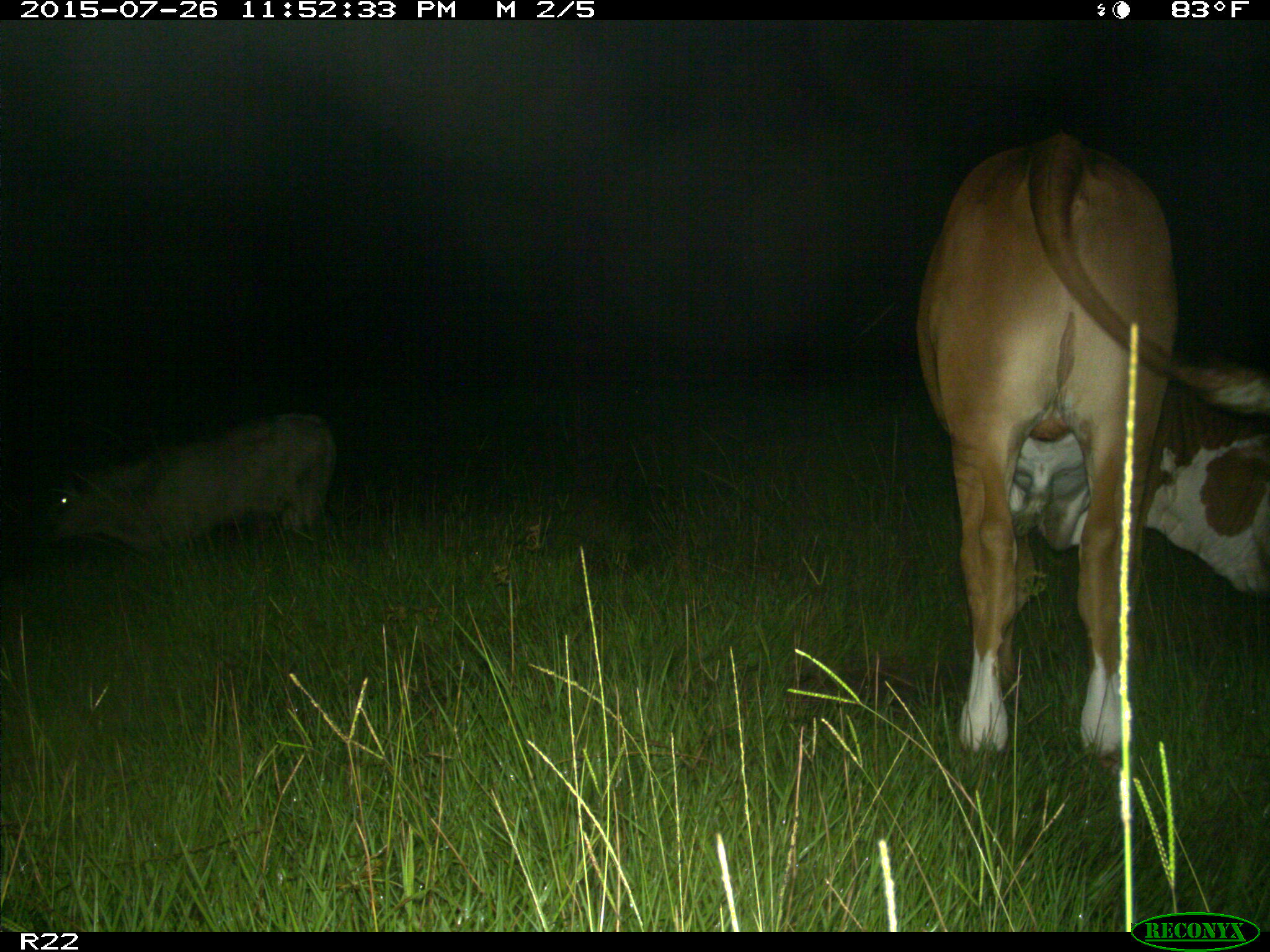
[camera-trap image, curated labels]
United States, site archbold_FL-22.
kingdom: Animalia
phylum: Chordata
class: Mammalia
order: Artiodactyla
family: Bovidae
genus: Bos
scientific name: Bos taurus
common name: domestic cow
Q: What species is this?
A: Bos taurus (domestic cow).